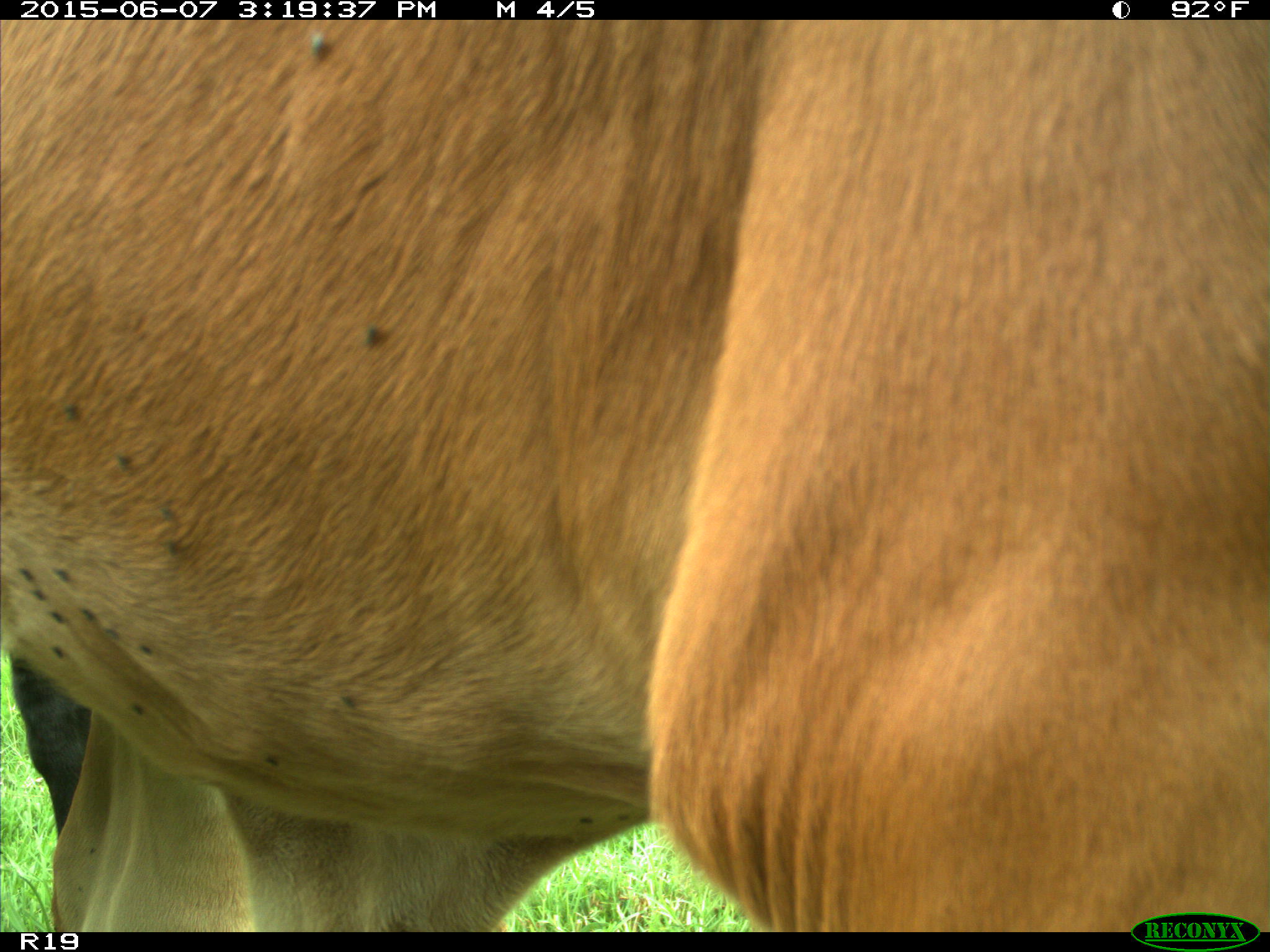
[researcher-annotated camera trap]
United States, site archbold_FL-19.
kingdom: Animalia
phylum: Chordata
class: Mammalia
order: Artiodactyla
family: Bovidae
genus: Bos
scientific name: Bos taurus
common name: domestic cow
Bos taurus (domestic cow).